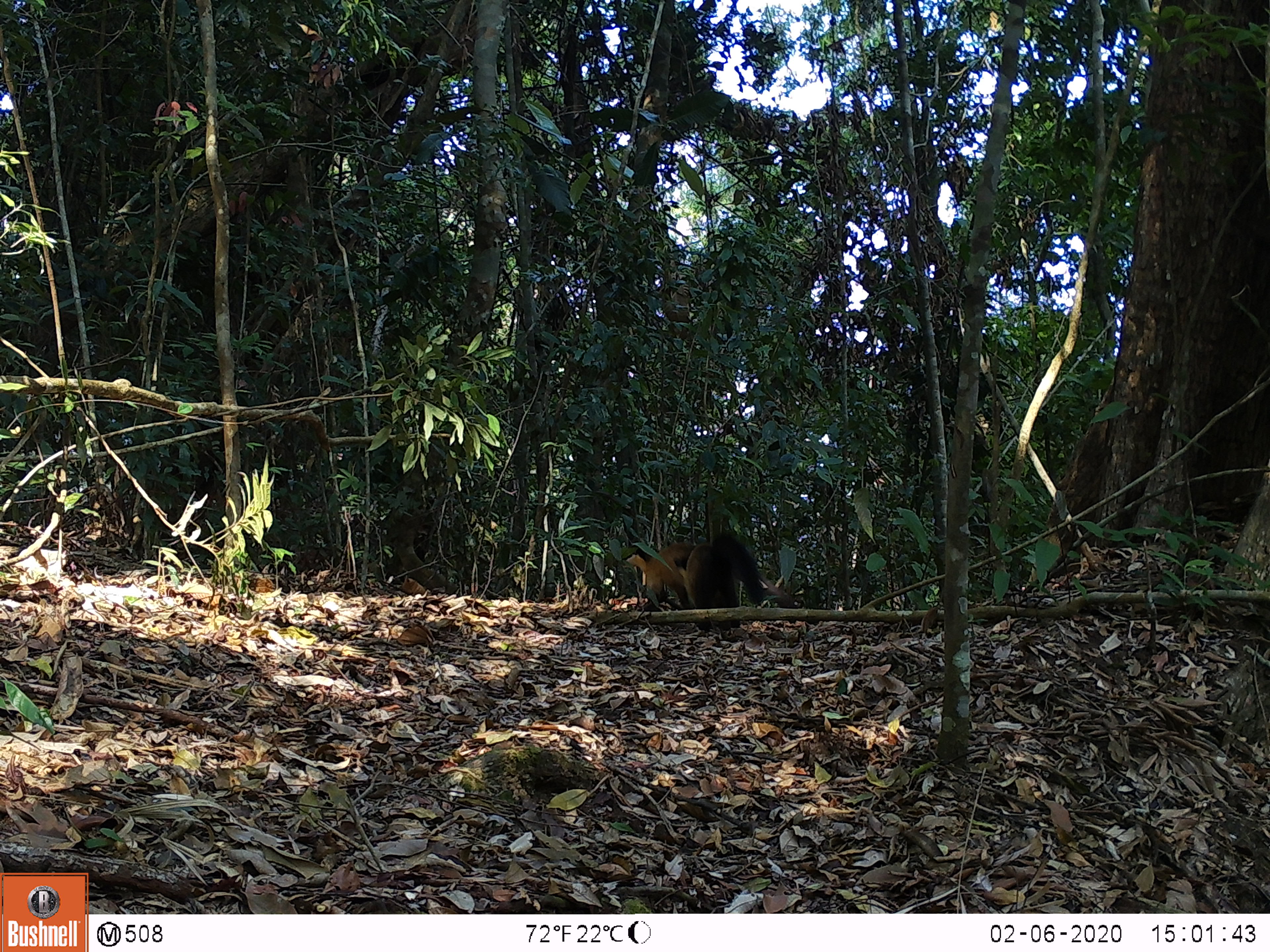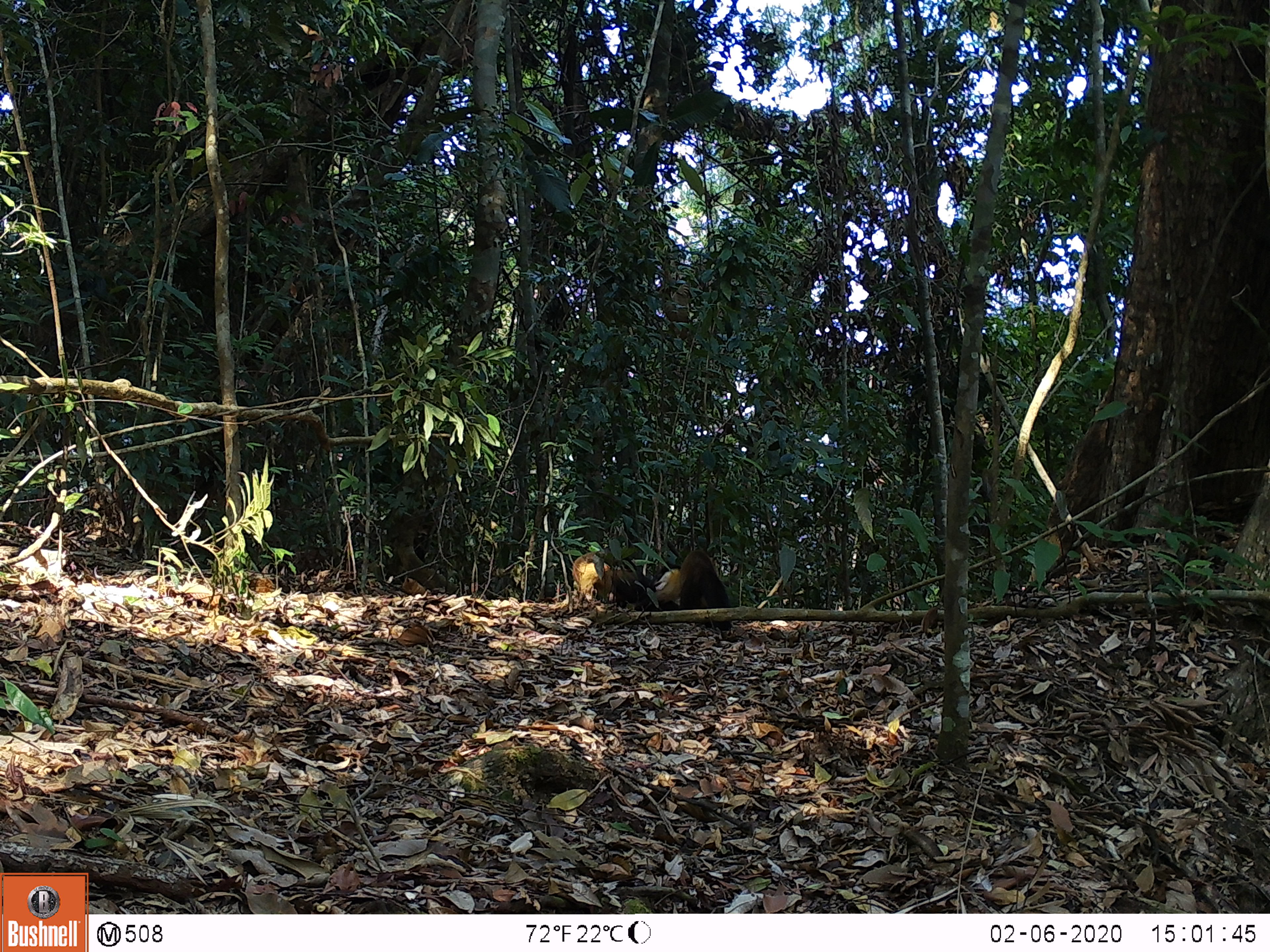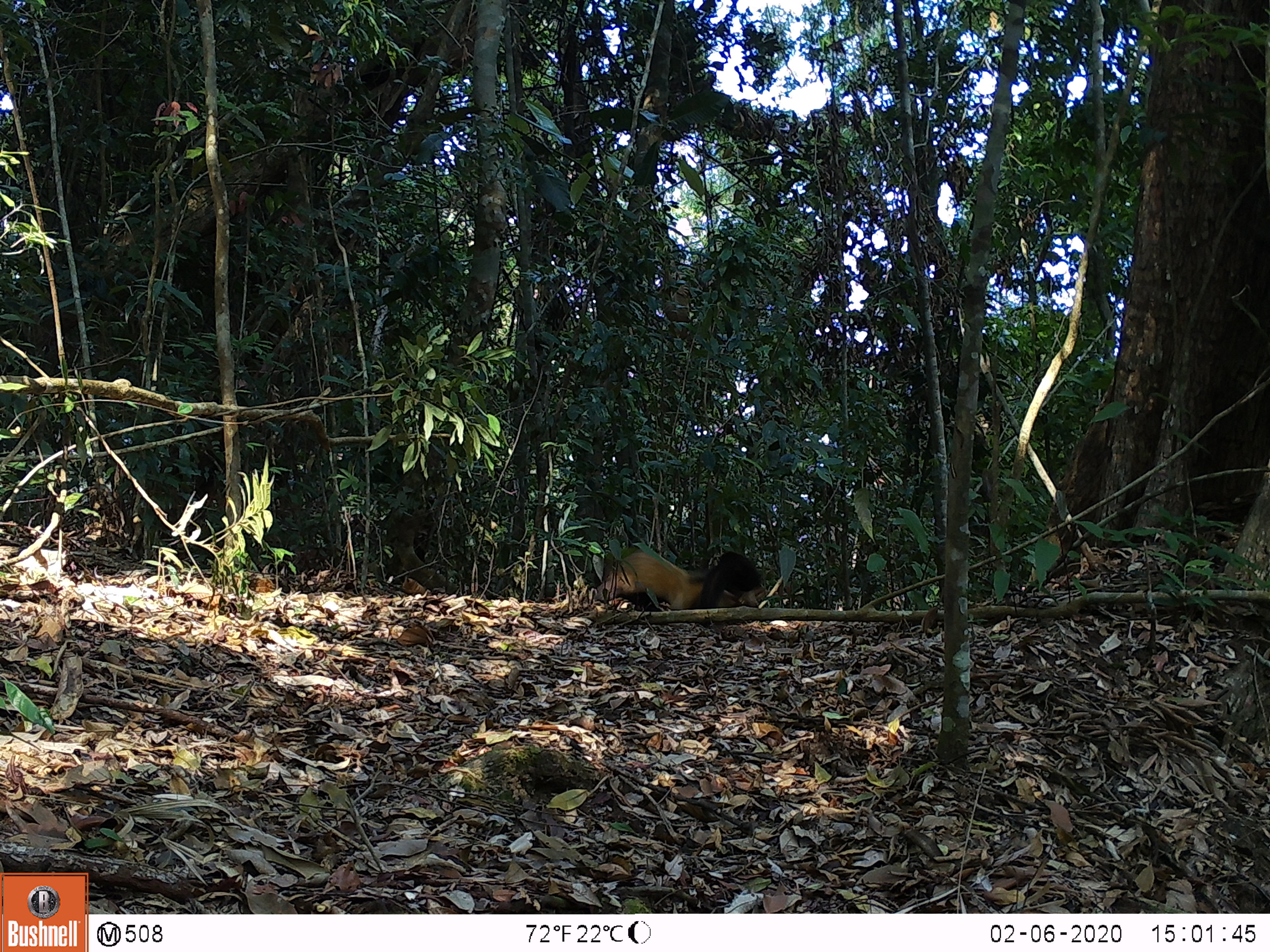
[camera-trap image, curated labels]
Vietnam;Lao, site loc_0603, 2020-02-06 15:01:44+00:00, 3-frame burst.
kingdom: Animalia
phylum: Chordata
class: Mammalia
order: Carnivora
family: Mustelidae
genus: Martes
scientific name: Martes flavigula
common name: yellow-throated marten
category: yellow throated marten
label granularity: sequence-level